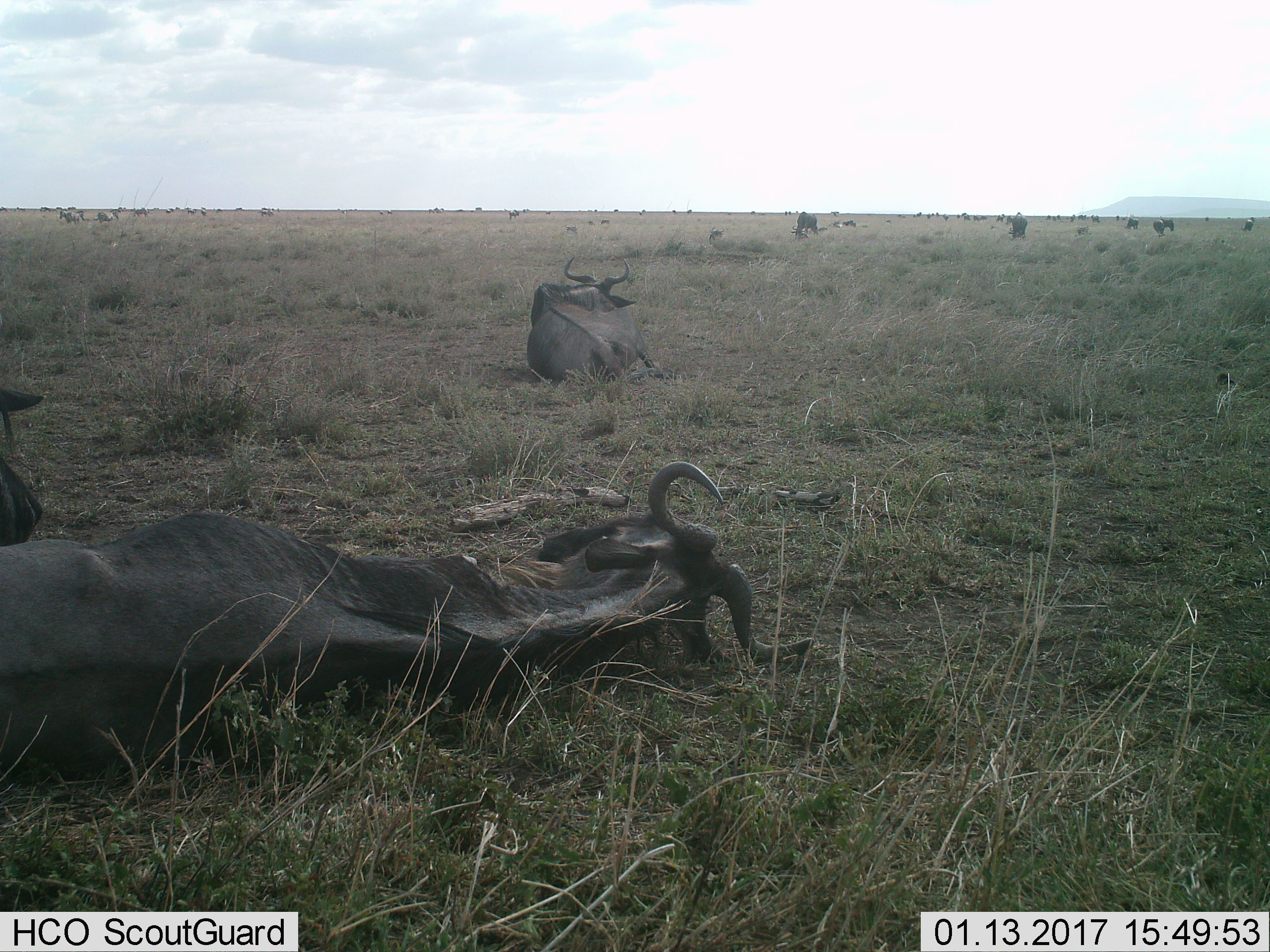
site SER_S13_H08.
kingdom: Animalia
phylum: Chordata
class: Mammalia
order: Artiodactyla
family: Bovidae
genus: Connochaetes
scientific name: Connochaetes taurinus taurinus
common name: blue wildebeest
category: wildebeestblue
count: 11-50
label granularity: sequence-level